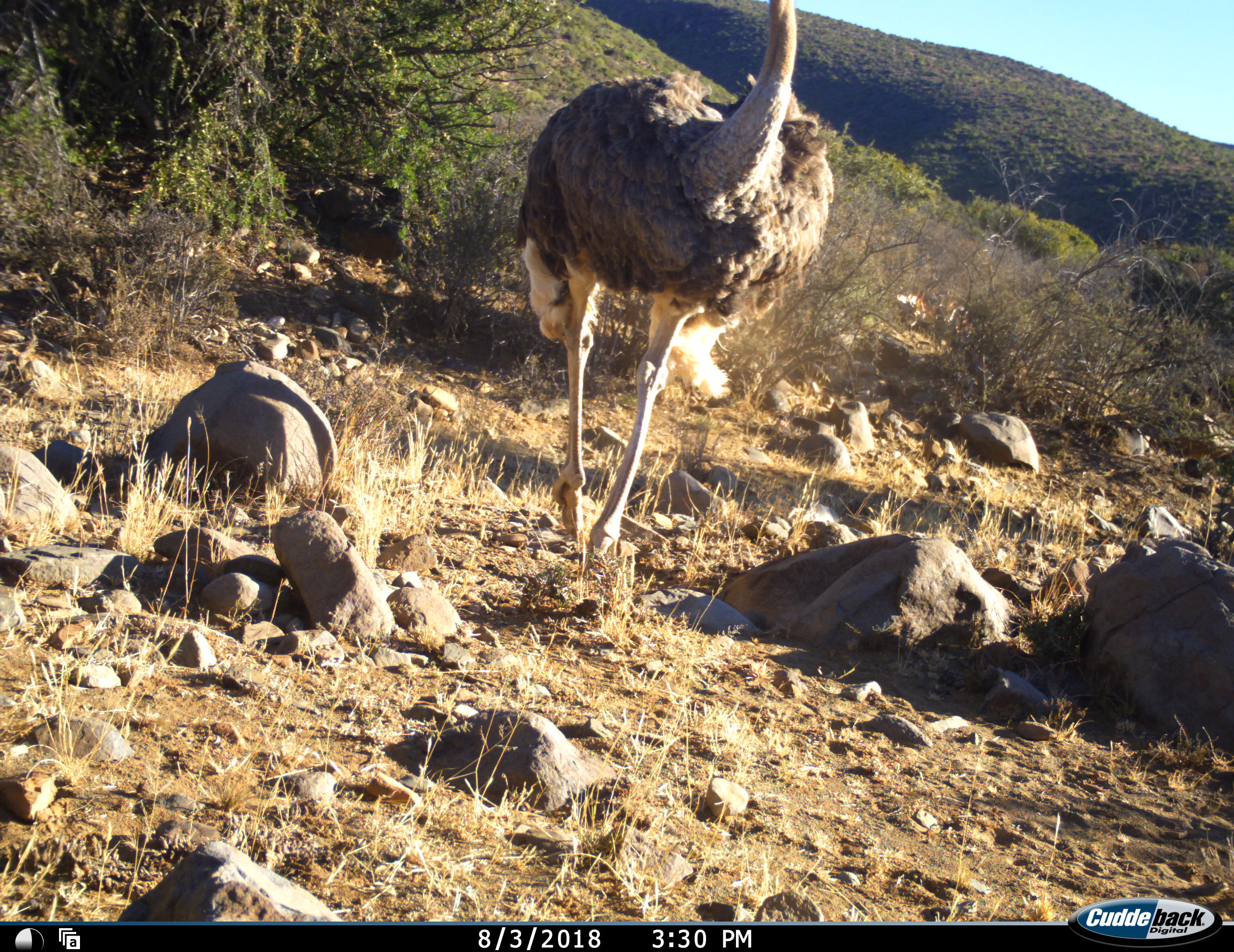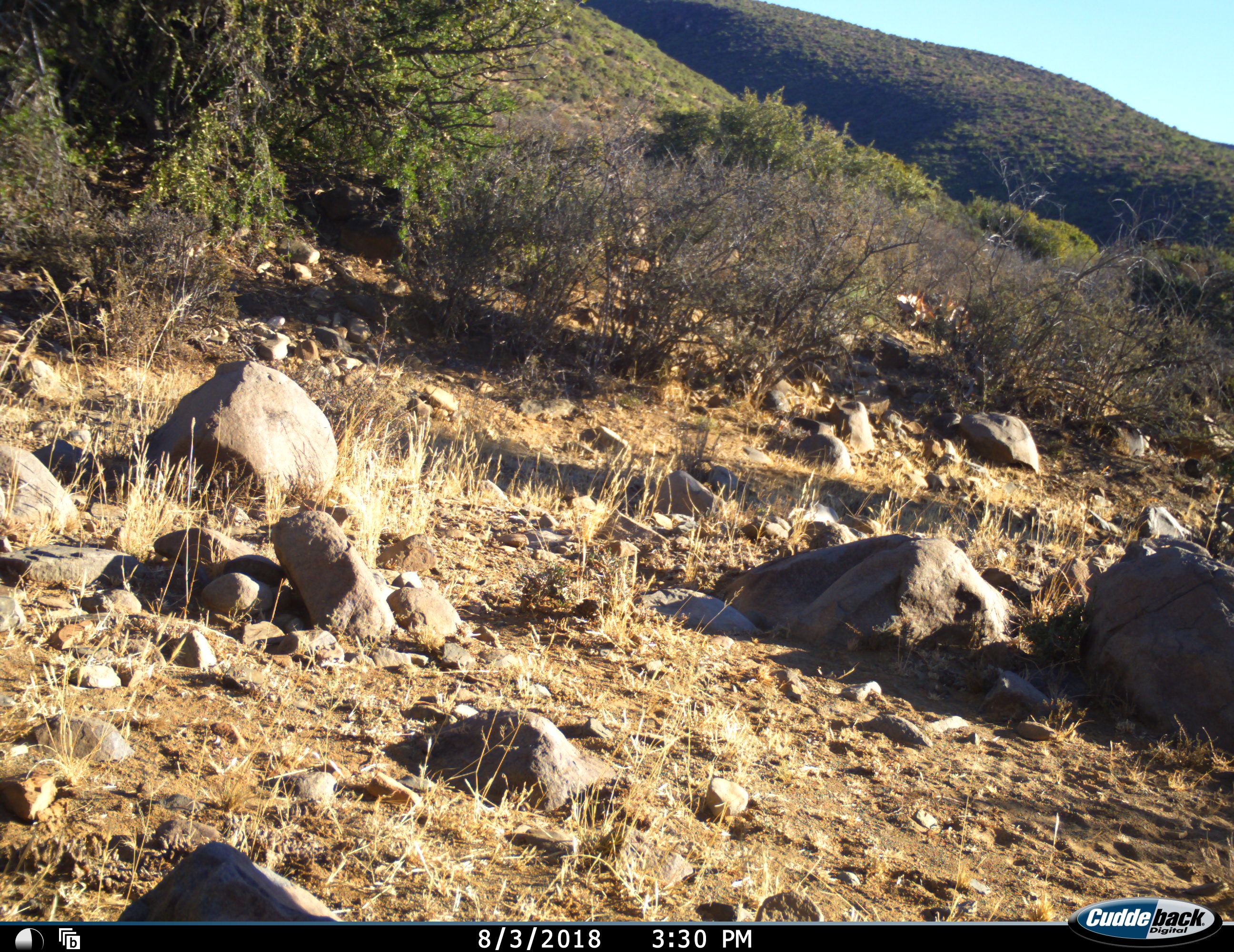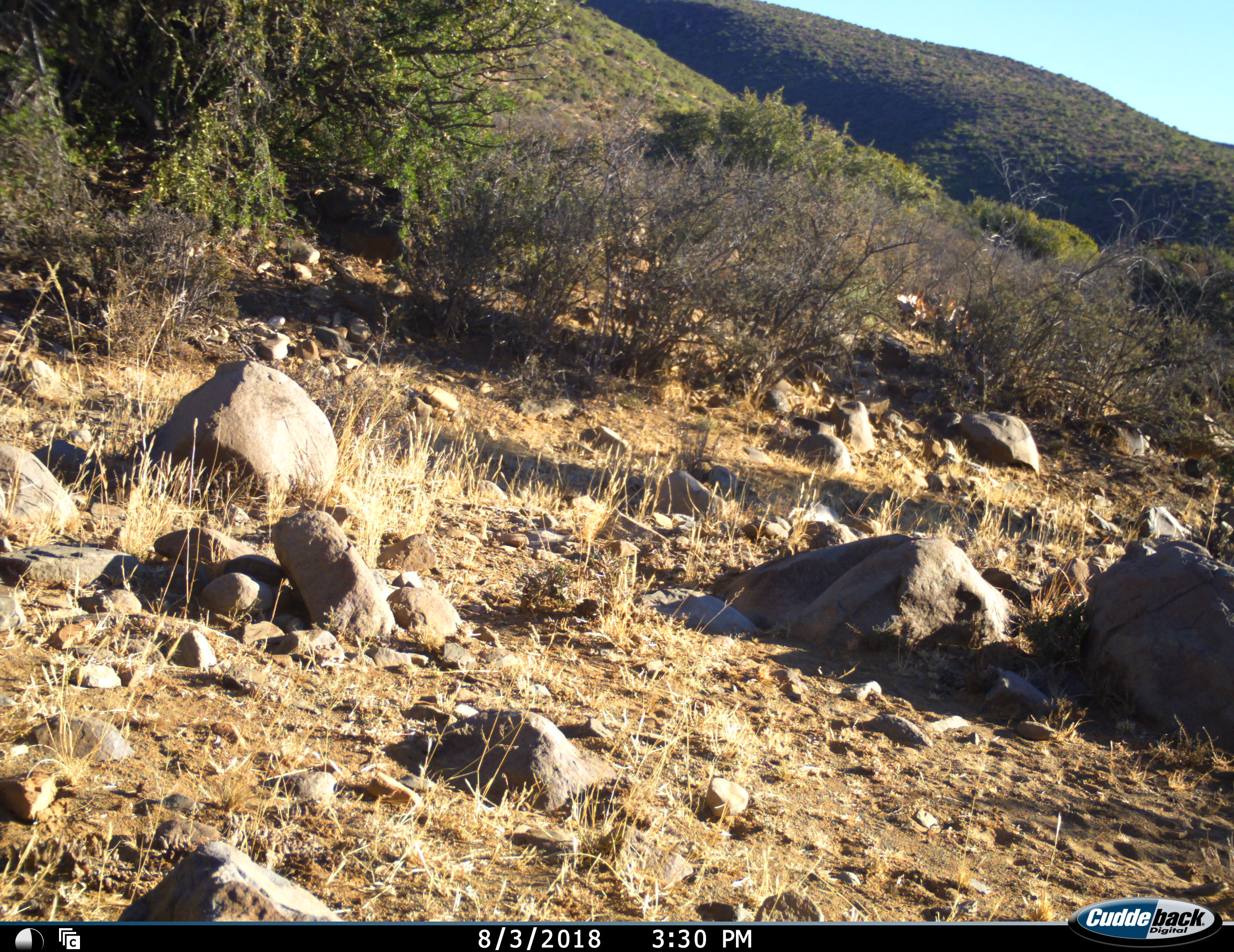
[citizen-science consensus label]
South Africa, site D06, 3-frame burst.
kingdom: Animalia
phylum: Chordata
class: Aves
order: Struthioniformes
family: Struthionidae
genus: Struthio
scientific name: Struthio camelus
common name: ostrich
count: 1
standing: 10%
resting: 0%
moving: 90%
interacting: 0%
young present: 0%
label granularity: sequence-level